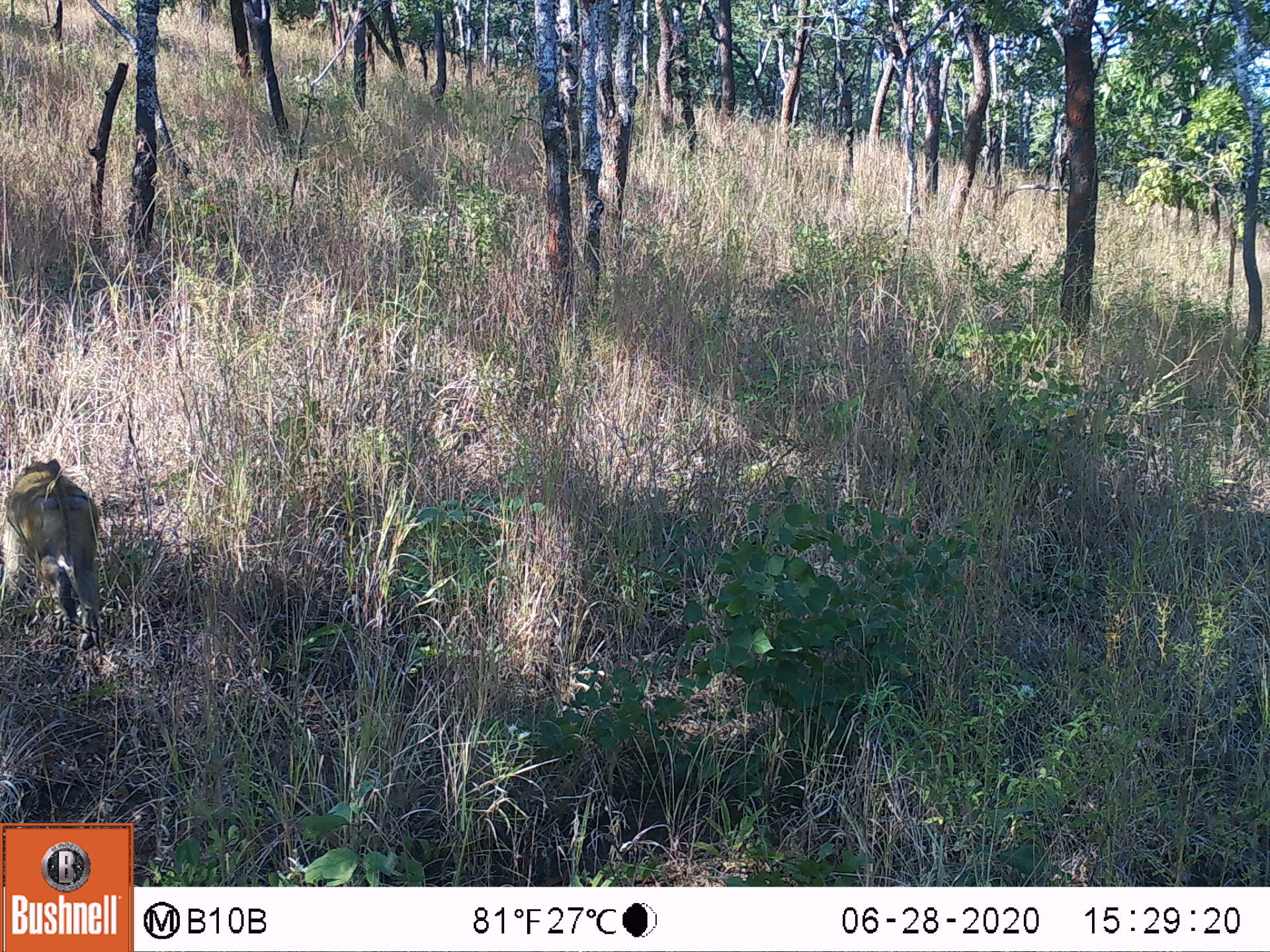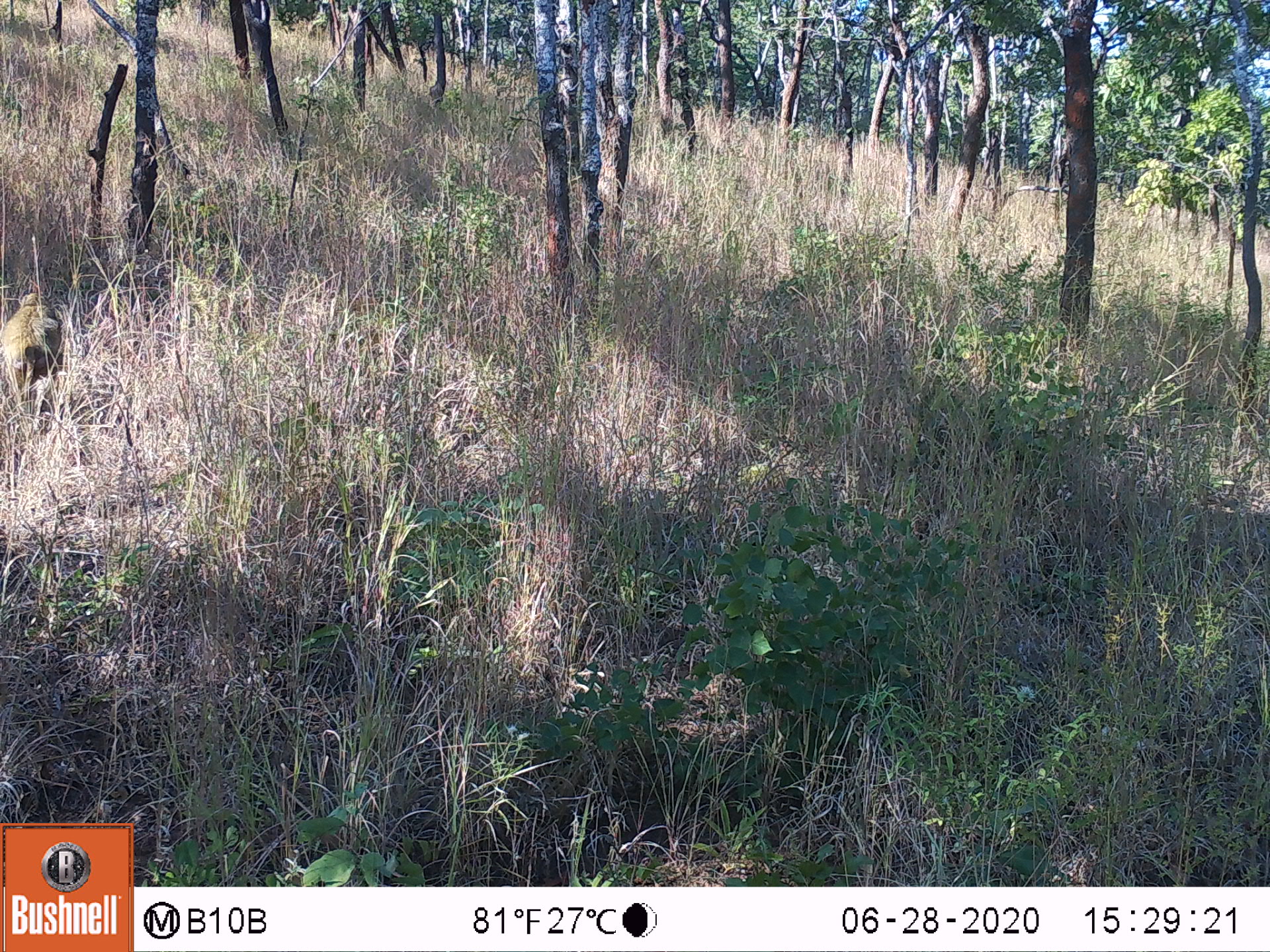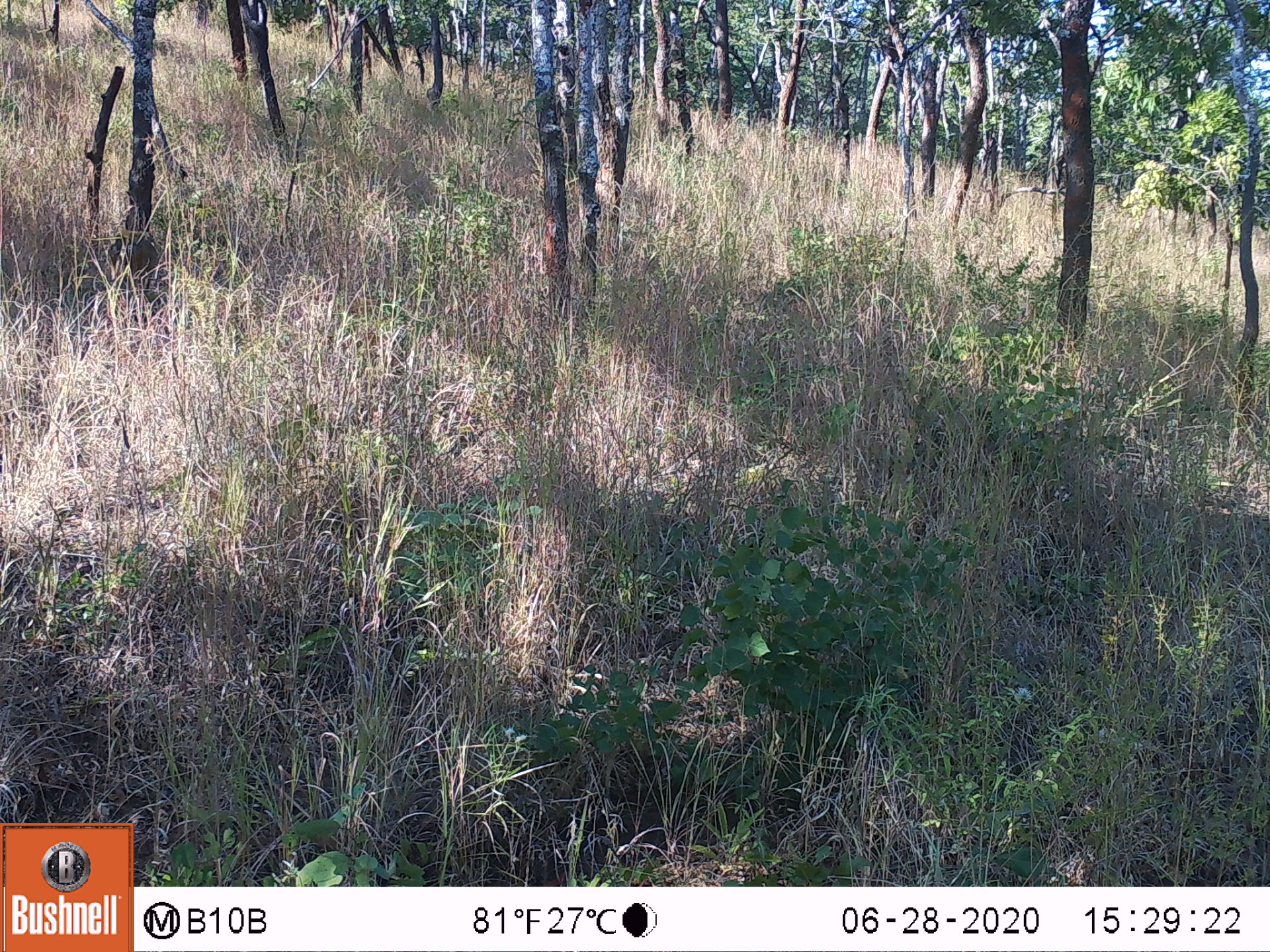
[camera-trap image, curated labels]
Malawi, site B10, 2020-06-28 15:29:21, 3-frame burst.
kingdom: Animalia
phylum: Chordata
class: Mammalia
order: Primates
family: Cercopithecidae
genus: Papio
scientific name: Papio cynocephalus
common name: yellow baboon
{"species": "yellow baboon (Papio cynocephalus)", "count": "1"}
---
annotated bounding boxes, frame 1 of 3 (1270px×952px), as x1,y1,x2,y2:
yellow baboon: 2,454,110,646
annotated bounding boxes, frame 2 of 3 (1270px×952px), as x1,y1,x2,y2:
yellow baboon: 2,293,69,416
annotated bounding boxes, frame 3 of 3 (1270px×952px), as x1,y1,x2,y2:
yellow baboon: 108,224,158,279